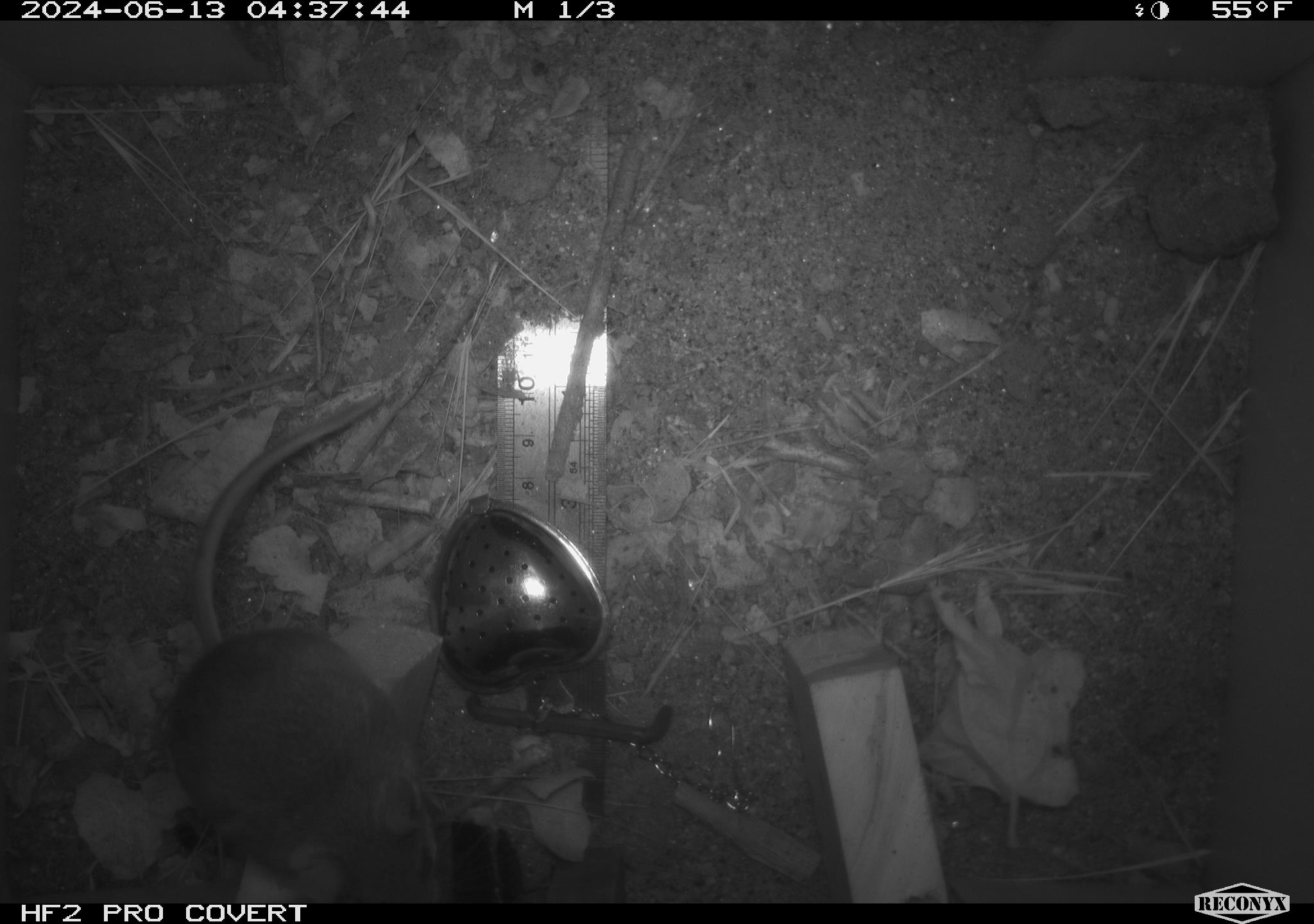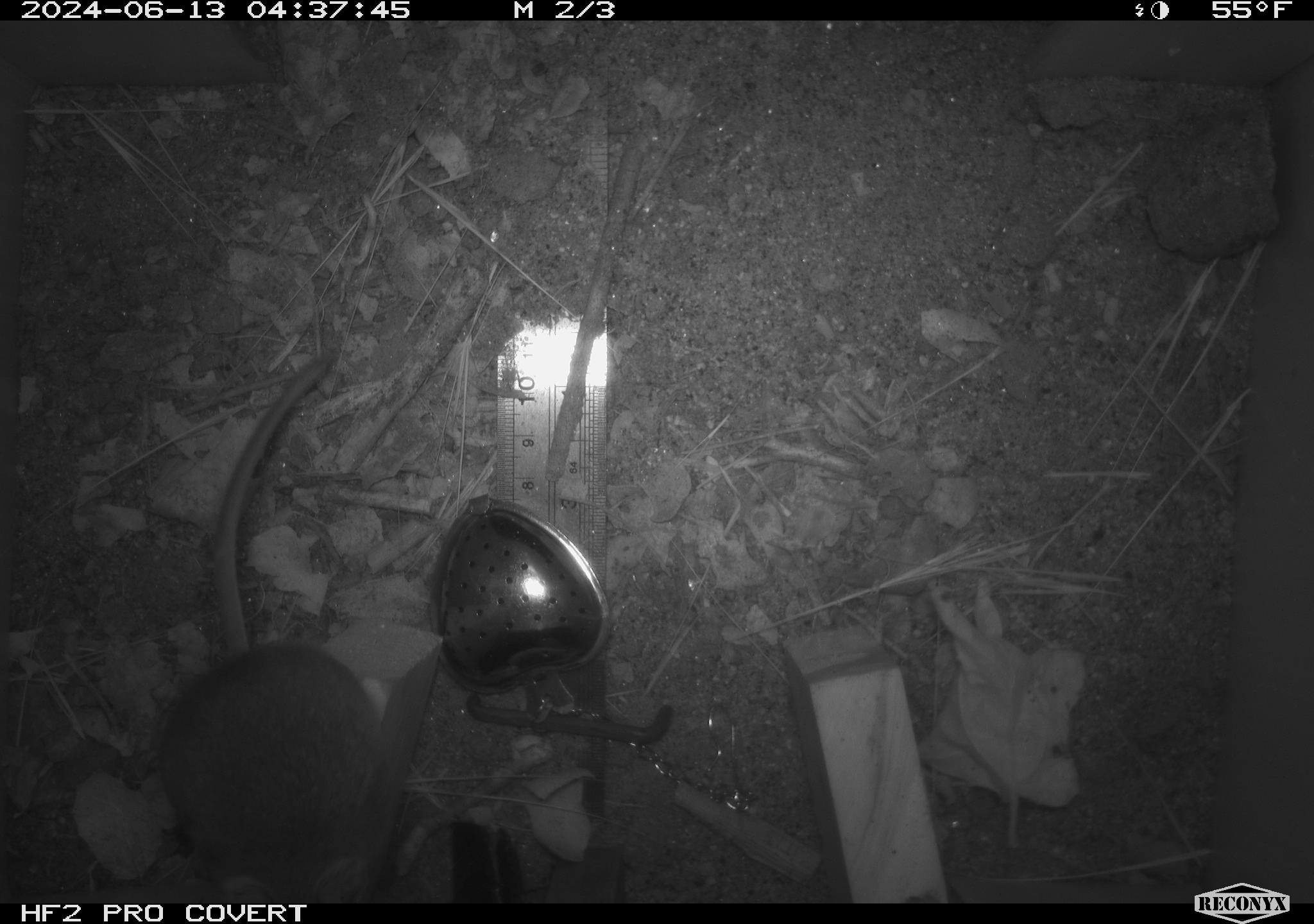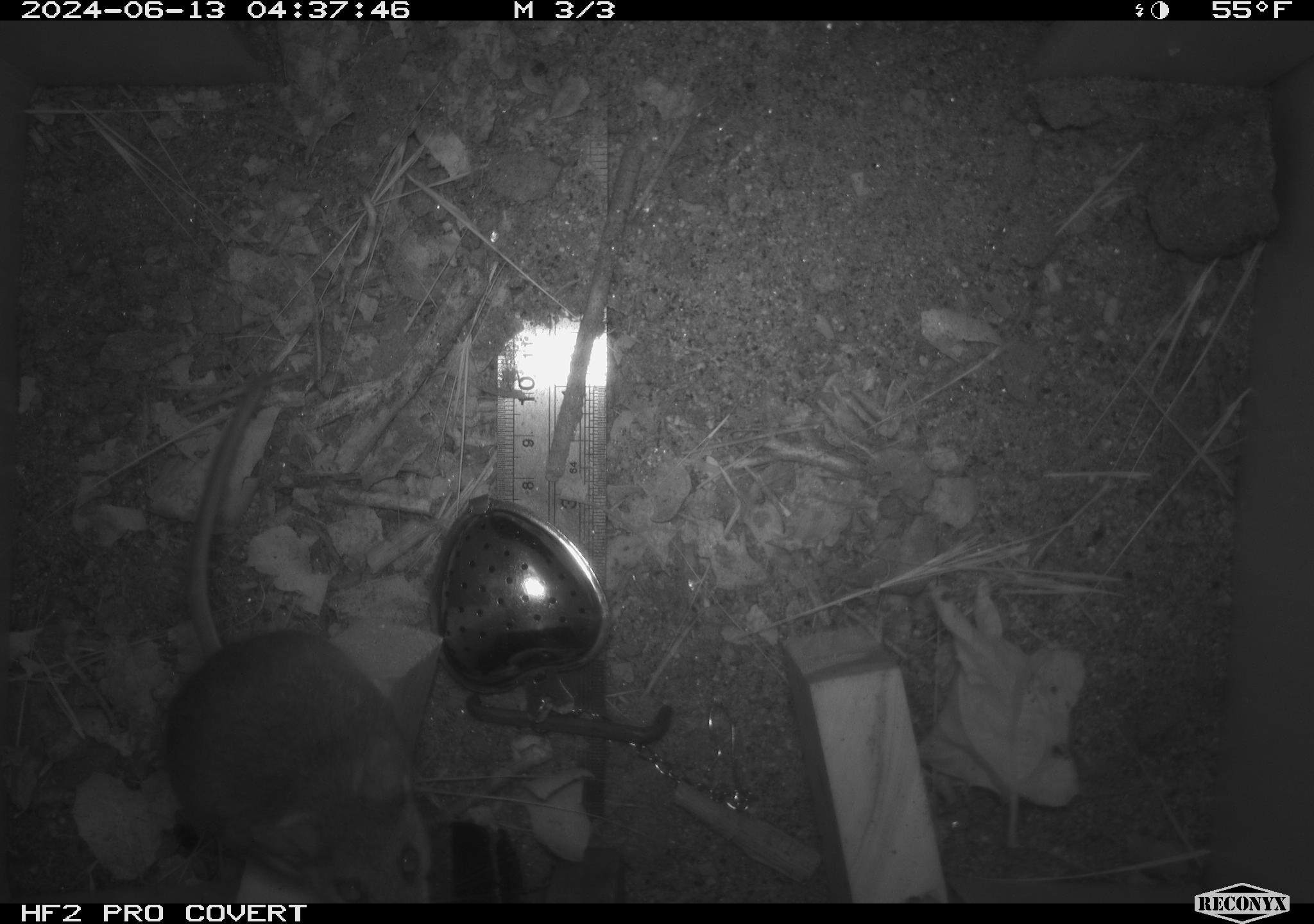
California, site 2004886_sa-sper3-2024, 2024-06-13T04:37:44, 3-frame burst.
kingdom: Animalia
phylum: Chordata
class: Mammalia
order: Rodentia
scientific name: Rodentia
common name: mouse species